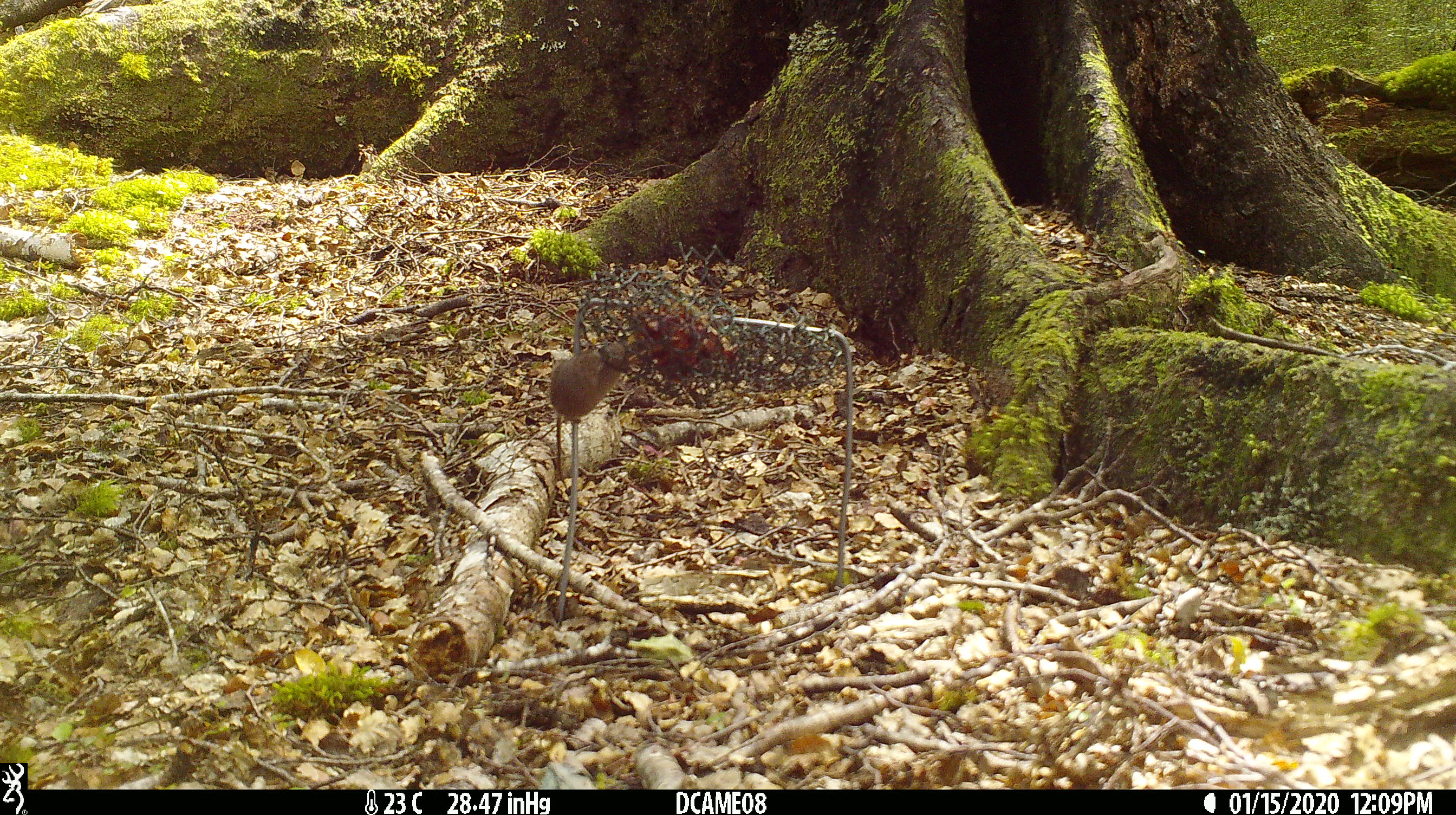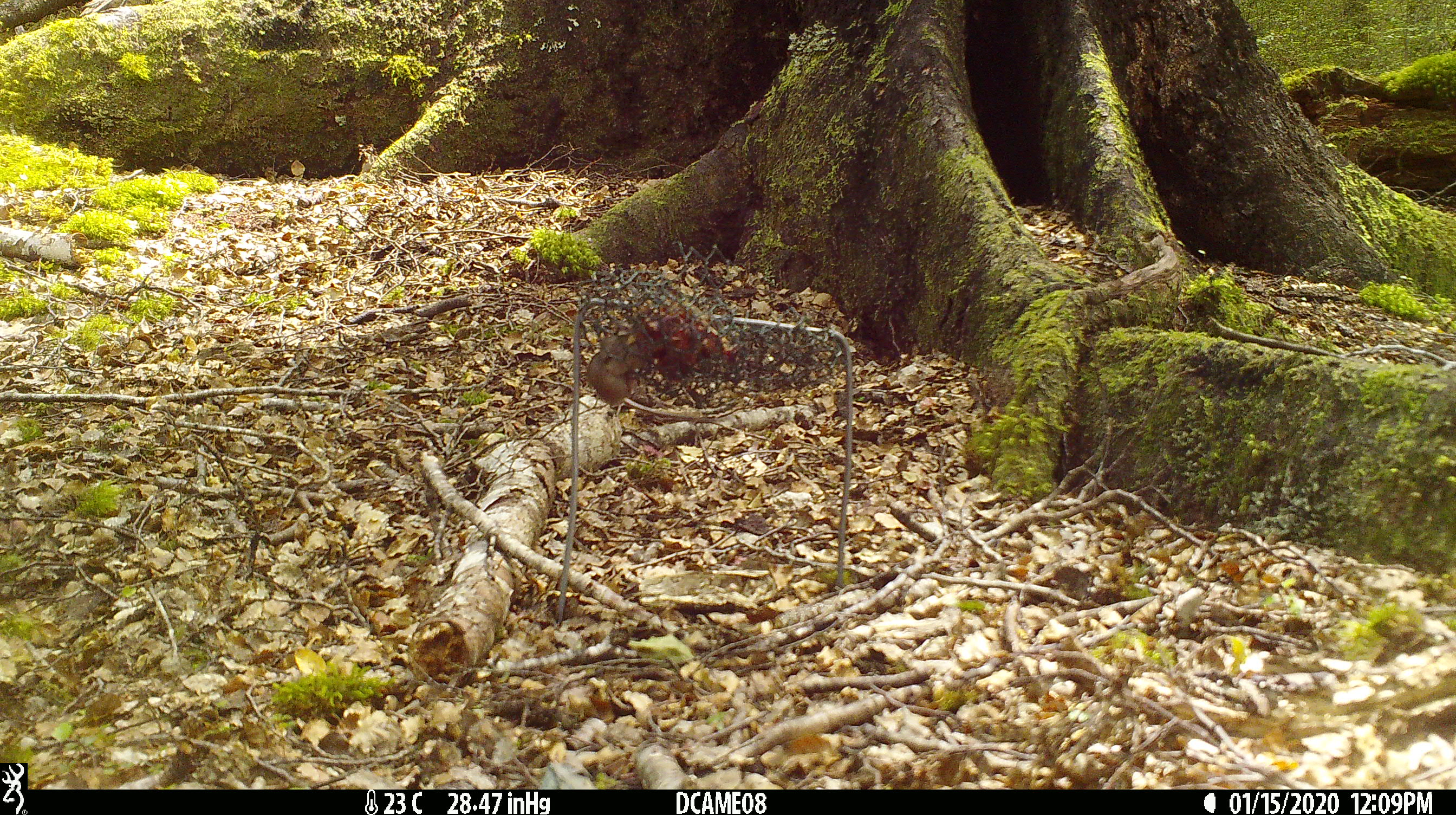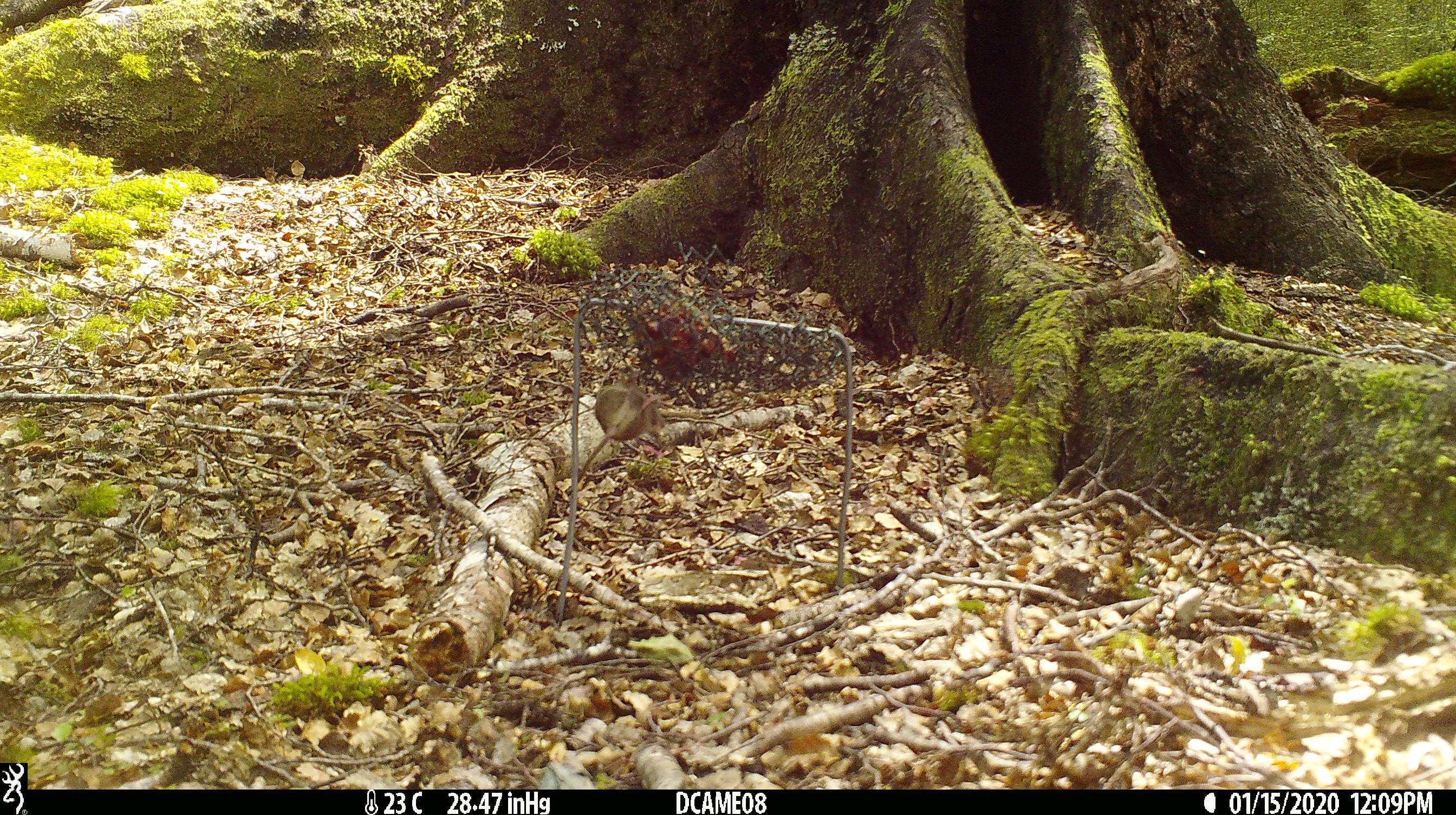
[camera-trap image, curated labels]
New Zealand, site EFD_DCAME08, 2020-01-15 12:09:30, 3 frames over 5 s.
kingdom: Animalia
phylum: Chordata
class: Mammalia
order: Rodentia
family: Muridae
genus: Mus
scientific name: Mus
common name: mouse